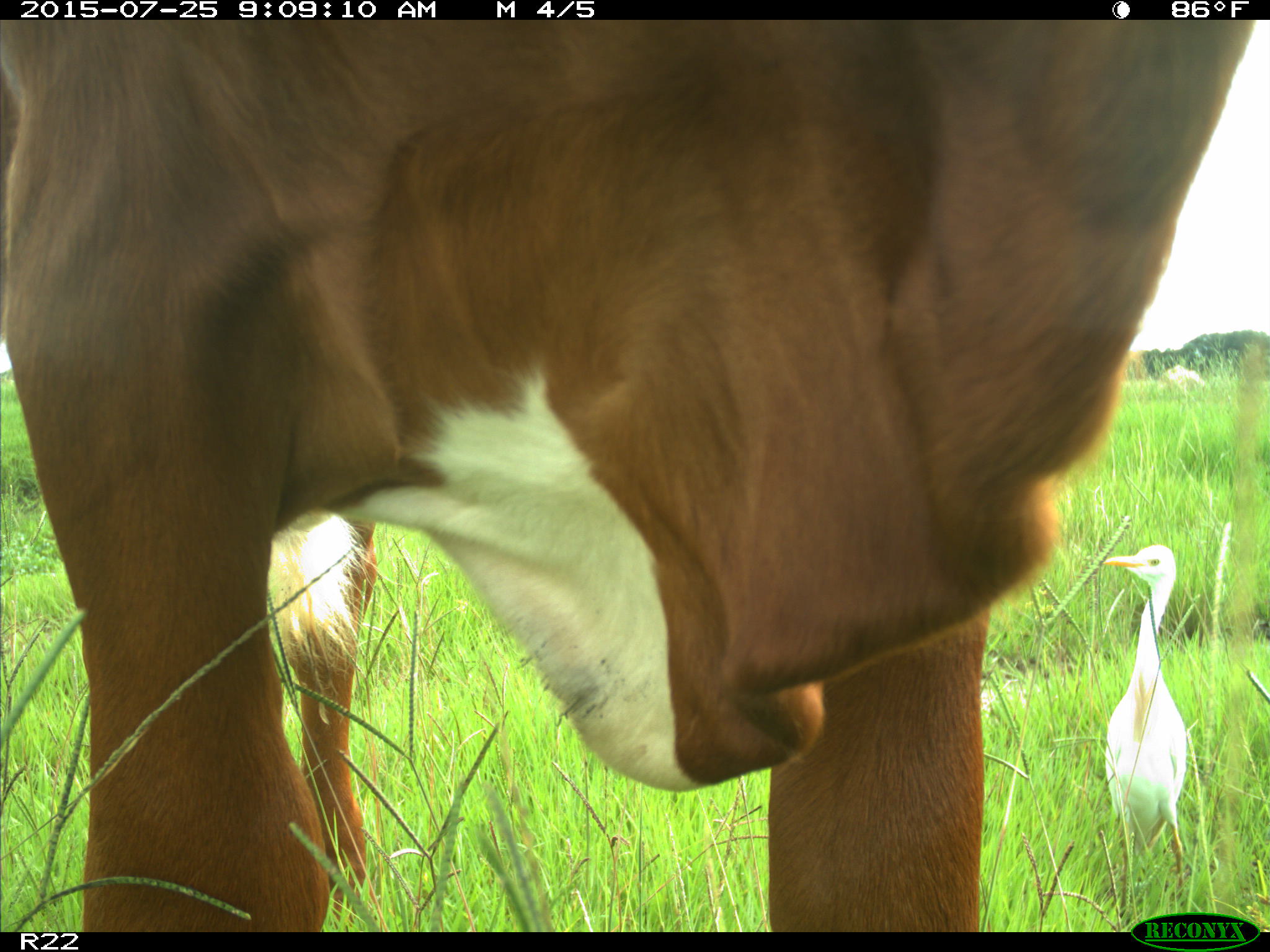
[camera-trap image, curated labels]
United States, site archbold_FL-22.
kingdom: Animalia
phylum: Chordata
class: Mammalia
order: Artiodactyla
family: Bovidae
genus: Bos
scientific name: Bos taurus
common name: domestic cow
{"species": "Bos taurus (domestic cow)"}